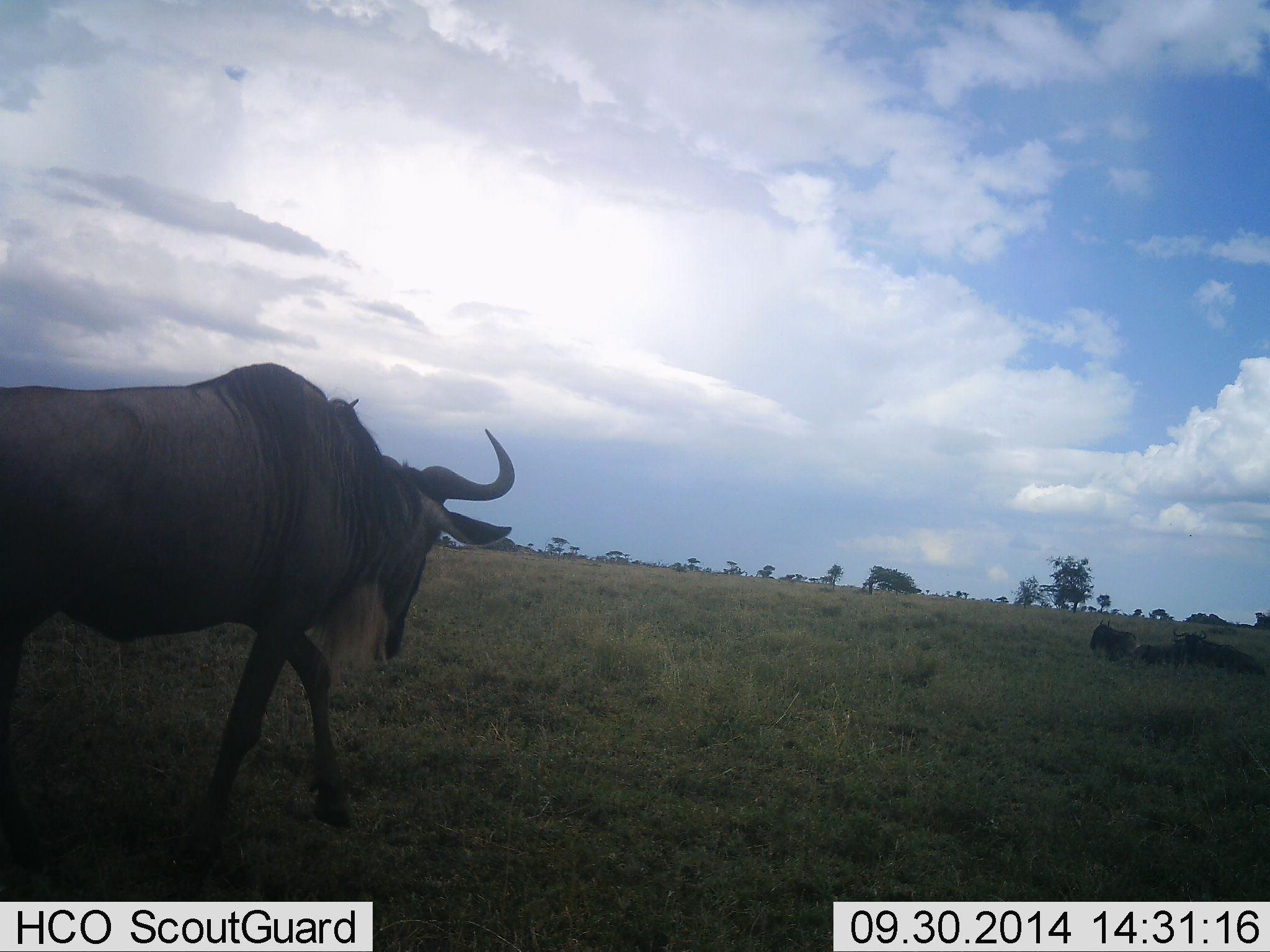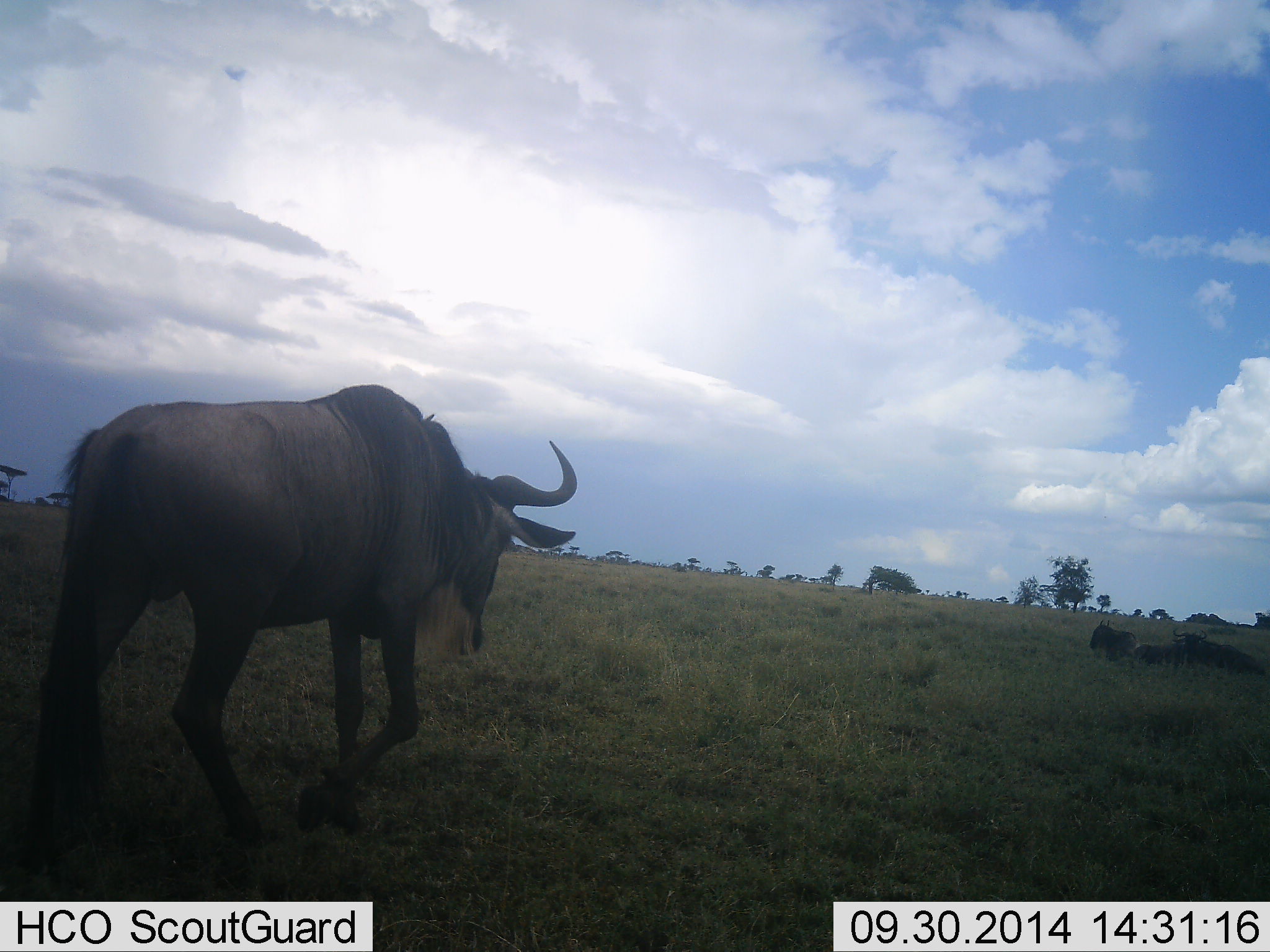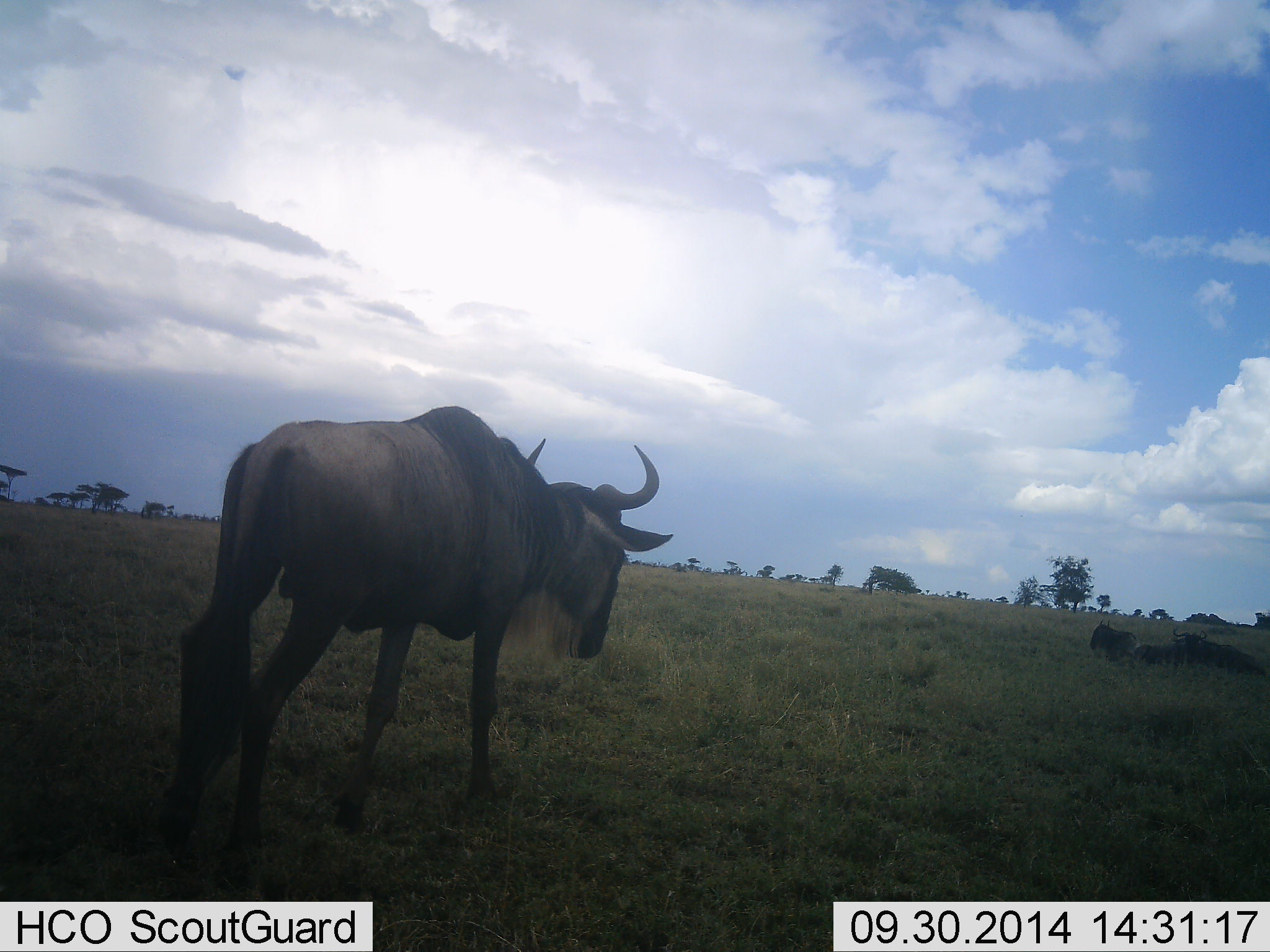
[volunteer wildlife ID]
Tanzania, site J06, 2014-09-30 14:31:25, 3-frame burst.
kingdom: Animalia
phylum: Chordata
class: Mammalia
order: Artiodactyla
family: Bovidae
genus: Connochaetes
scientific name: Connochaetes taurinus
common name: blue wildebeest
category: wildebeest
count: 3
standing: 20%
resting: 70%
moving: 90%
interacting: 0%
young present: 0%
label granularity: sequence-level